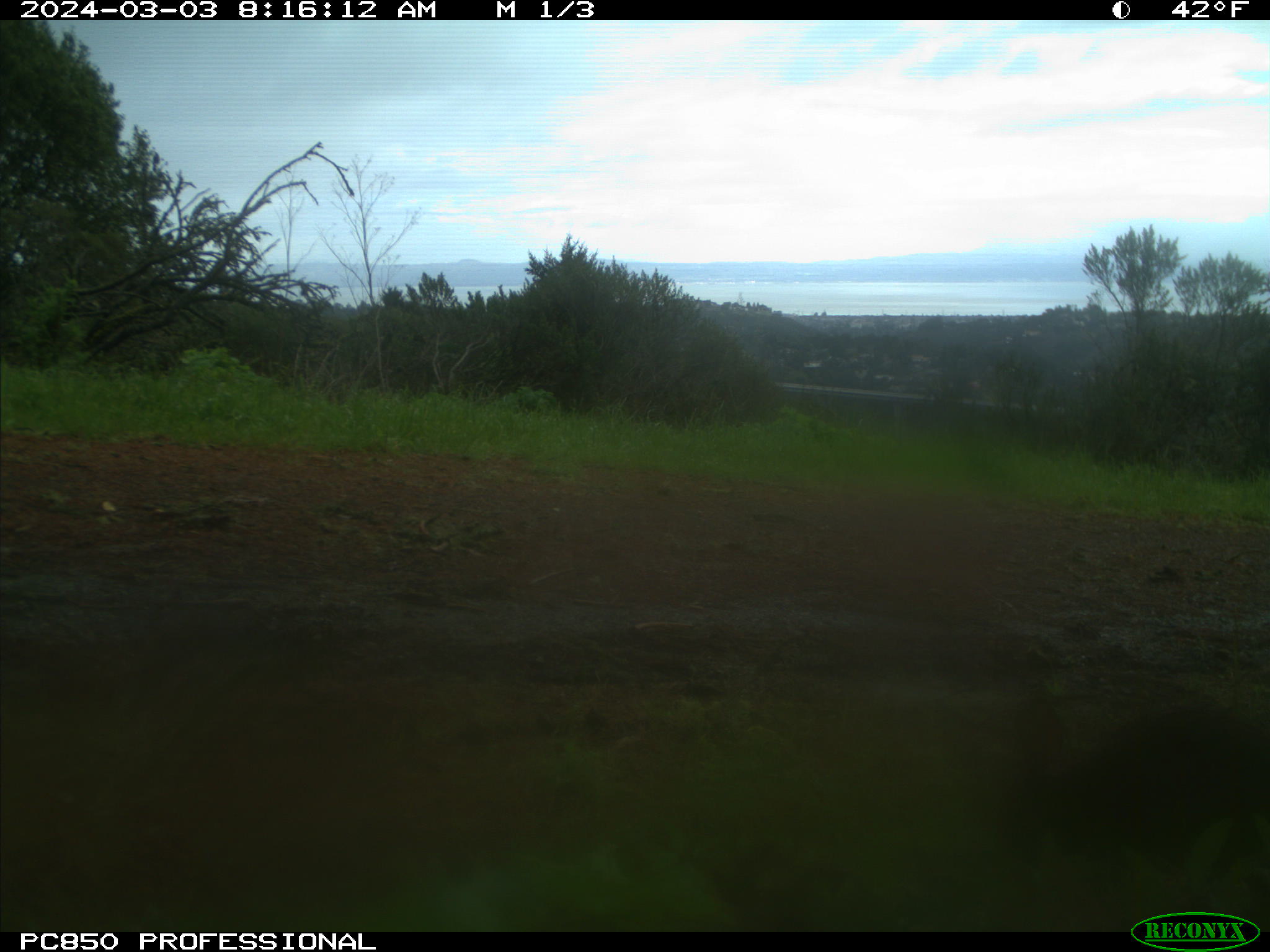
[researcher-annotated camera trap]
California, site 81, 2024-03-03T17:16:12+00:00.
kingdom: Animalia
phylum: Chordata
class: Mammalia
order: Lagomorpha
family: Leporidae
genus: Sylvilagus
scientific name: Sylvilagus bachmani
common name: brush rabbit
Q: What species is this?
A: Brush rabbit (Sylvilagus bachmani).